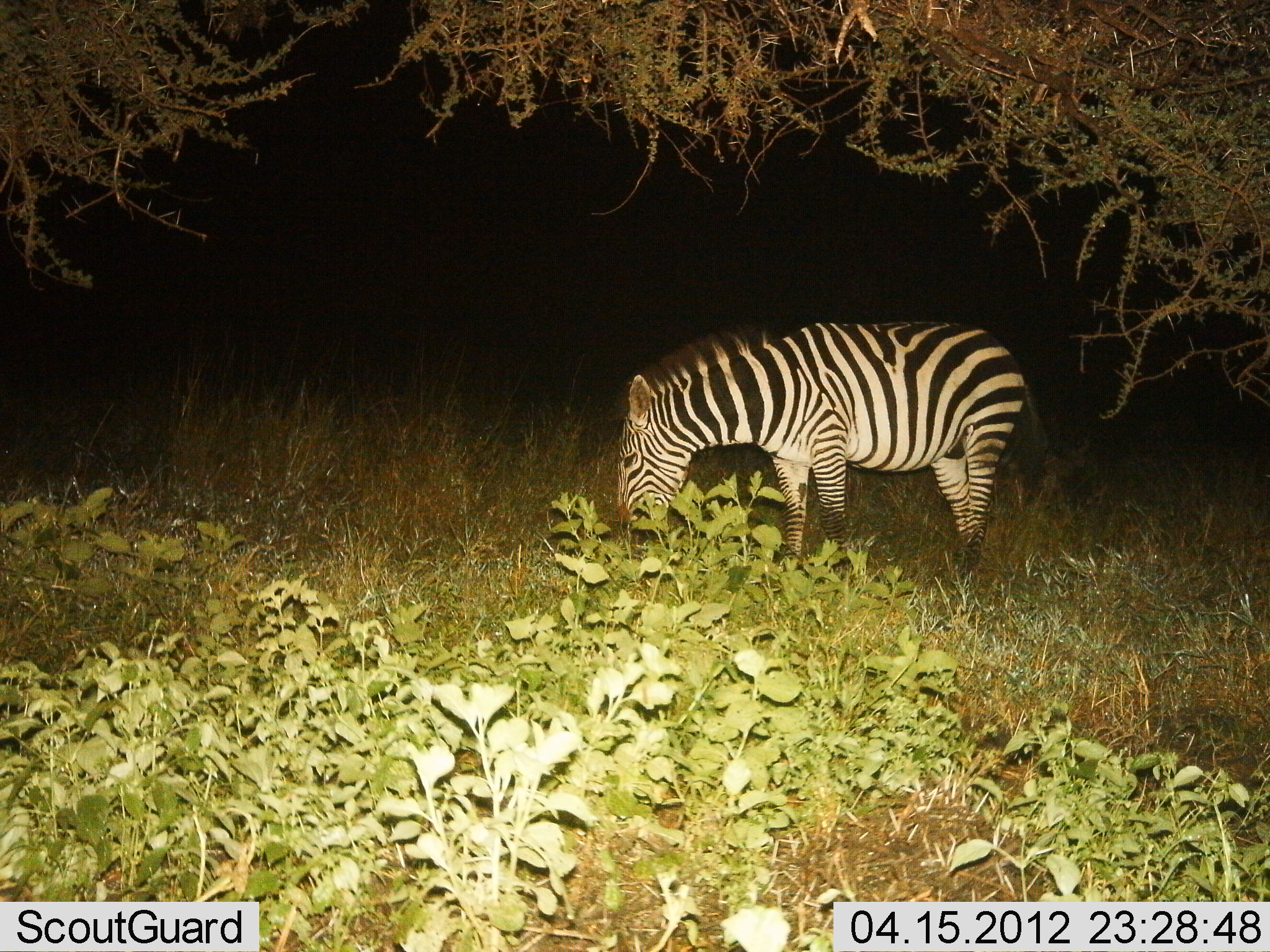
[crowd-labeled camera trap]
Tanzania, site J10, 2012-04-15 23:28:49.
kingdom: Animalia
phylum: Chordata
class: Mammalia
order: Perissodactyla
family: Equidae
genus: Equus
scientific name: Equus quagga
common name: plains zebra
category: zebra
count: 1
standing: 17%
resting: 0%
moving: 0%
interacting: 0%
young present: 0%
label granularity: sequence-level